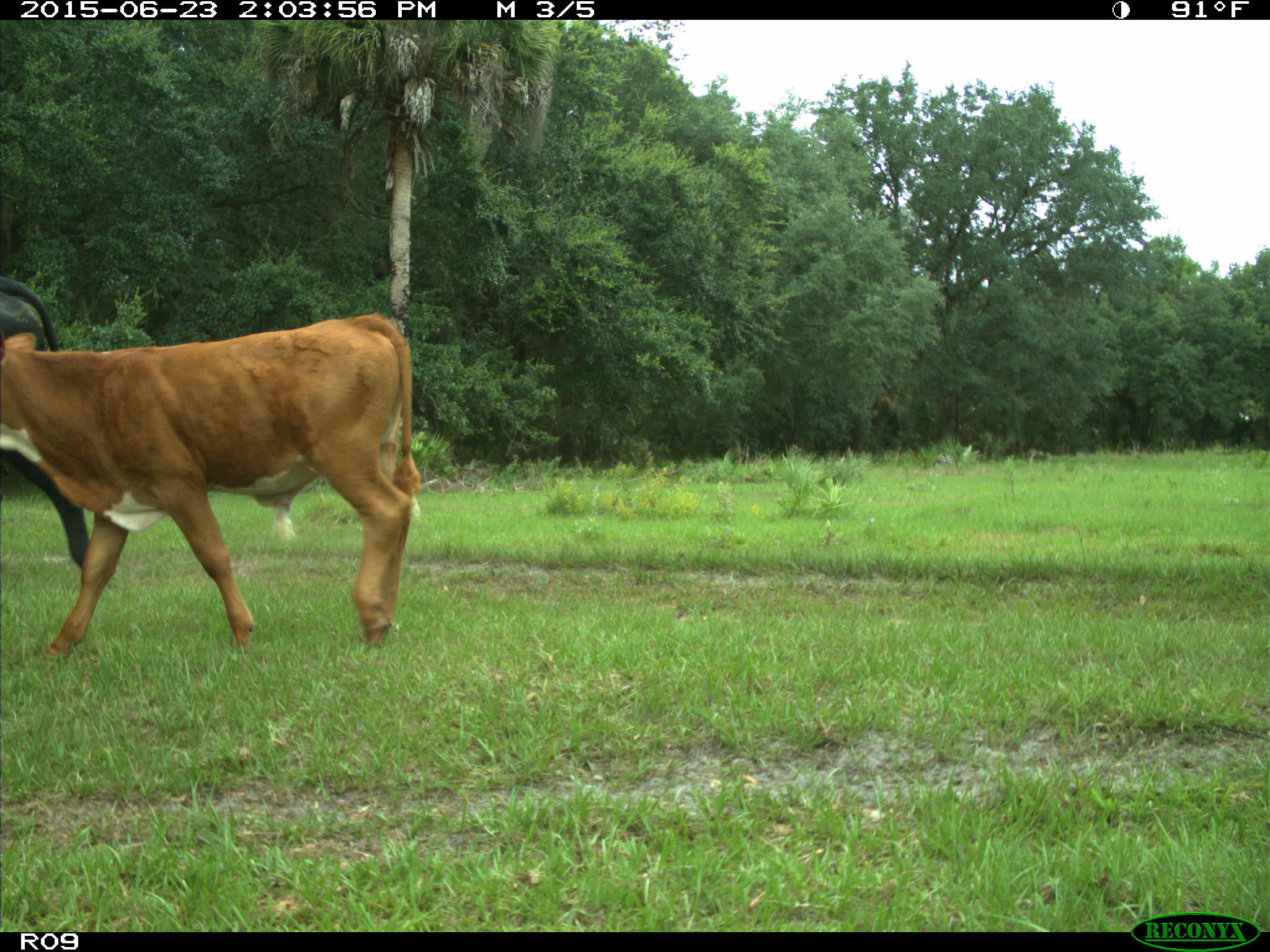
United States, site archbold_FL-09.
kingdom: Animalia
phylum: Chordata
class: Mammalia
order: Artiodactyla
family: Bovidae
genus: Bos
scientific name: Bos taurus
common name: domestic cow